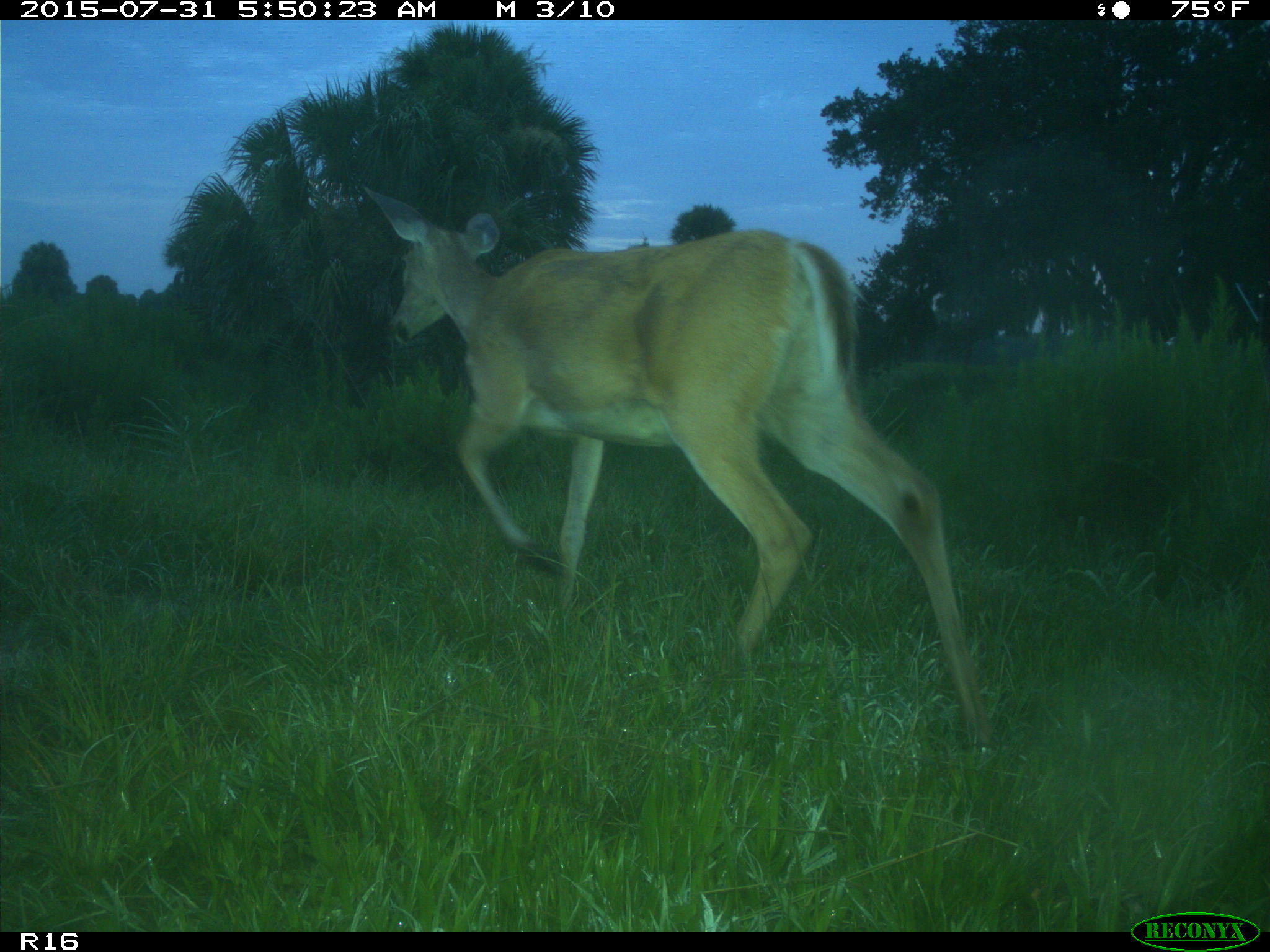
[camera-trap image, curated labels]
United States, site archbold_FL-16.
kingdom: Animalia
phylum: Chordata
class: Mammalia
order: Artiodactyla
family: Cervidae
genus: Odocoileus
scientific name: Odocoileus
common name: deer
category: unidentified deer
Unidentified deer (deer) (Odocoileus).